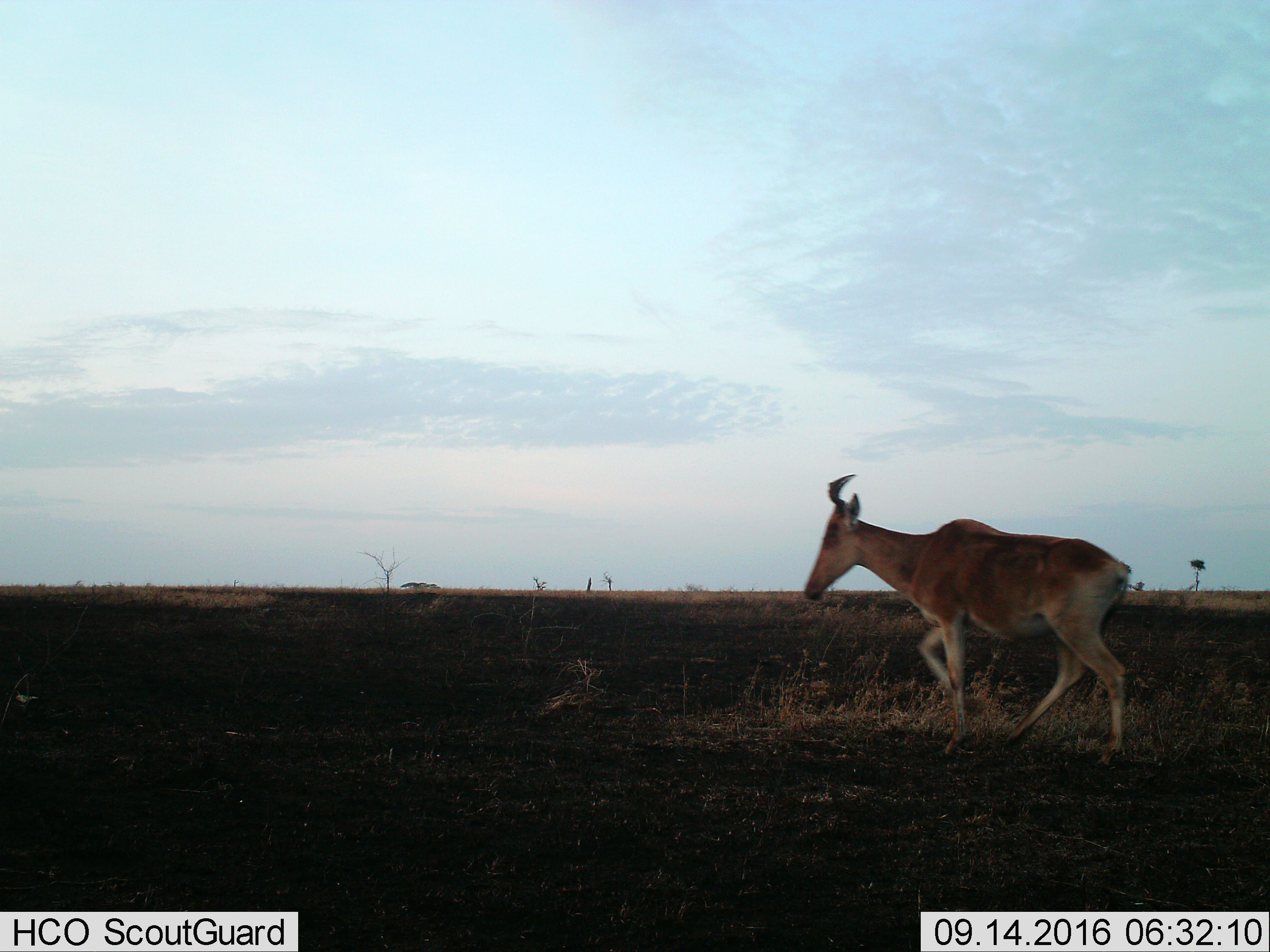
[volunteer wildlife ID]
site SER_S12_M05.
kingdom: Animalia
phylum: Chordata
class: Mammalia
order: Artiodactyla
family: Bovidae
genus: Alcelaphus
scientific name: Alcelaphus buselaphus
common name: hartebeest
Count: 1.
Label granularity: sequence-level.